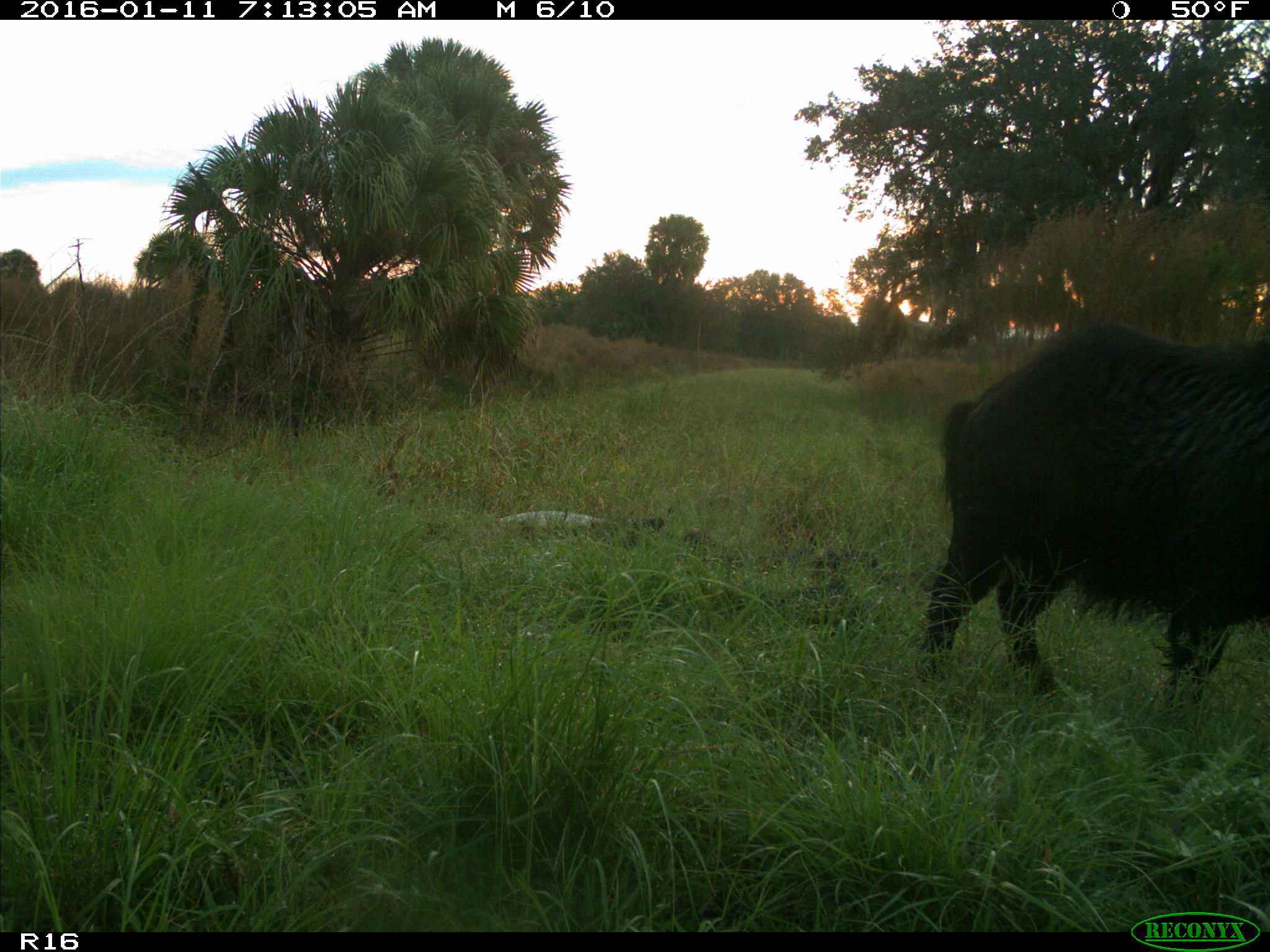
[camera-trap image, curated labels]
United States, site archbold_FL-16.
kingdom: Animalia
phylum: Chordata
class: Mammalia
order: Artiodactyla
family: Suidae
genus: Sus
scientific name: Sus scrofa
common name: wild boar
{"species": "Sus scrofa (wild boar)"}